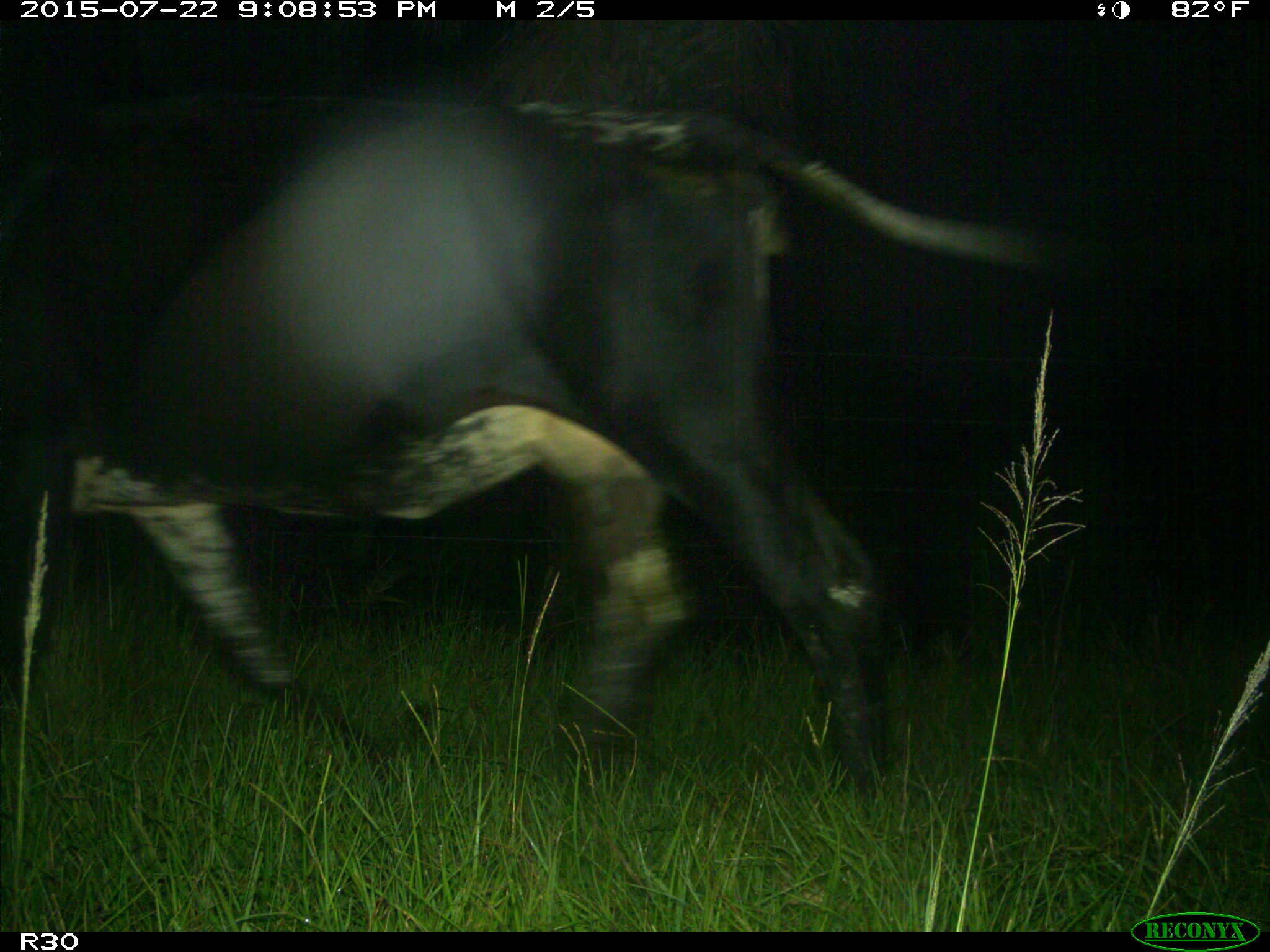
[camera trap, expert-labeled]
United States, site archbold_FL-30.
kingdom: Animalia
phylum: Chordata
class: Mammalia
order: Artiodactyla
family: Bovidae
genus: Bos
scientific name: Bos taurus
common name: domestic cow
Bos taurus (domestic cow).